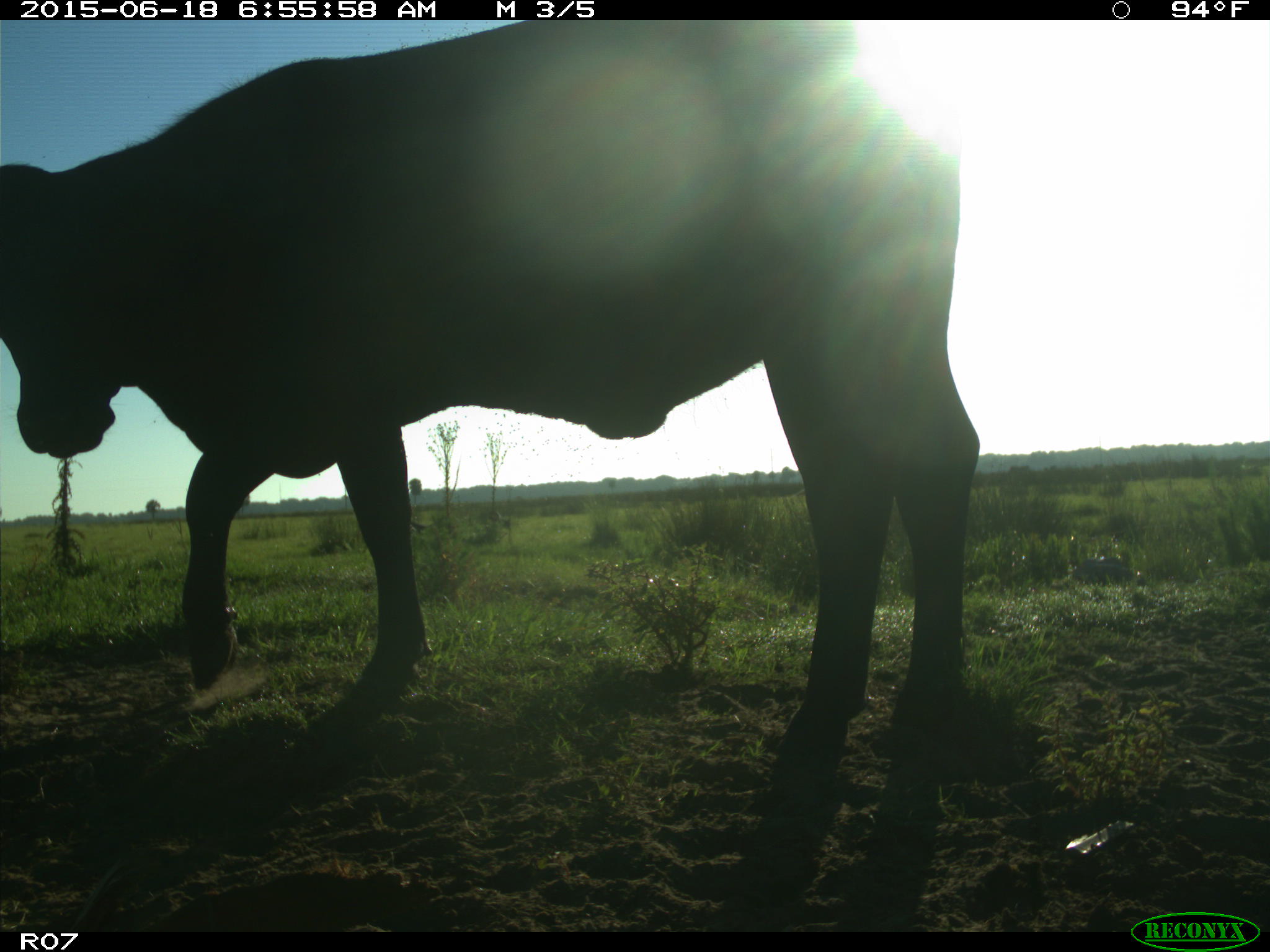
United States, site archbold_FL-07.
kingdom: Animalia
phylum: Chordata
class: Mammalia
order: Artiodactyla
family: Bovidae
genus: Bos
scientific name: Bos taurus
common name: domestic cow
Bos taurus (domestic cow).